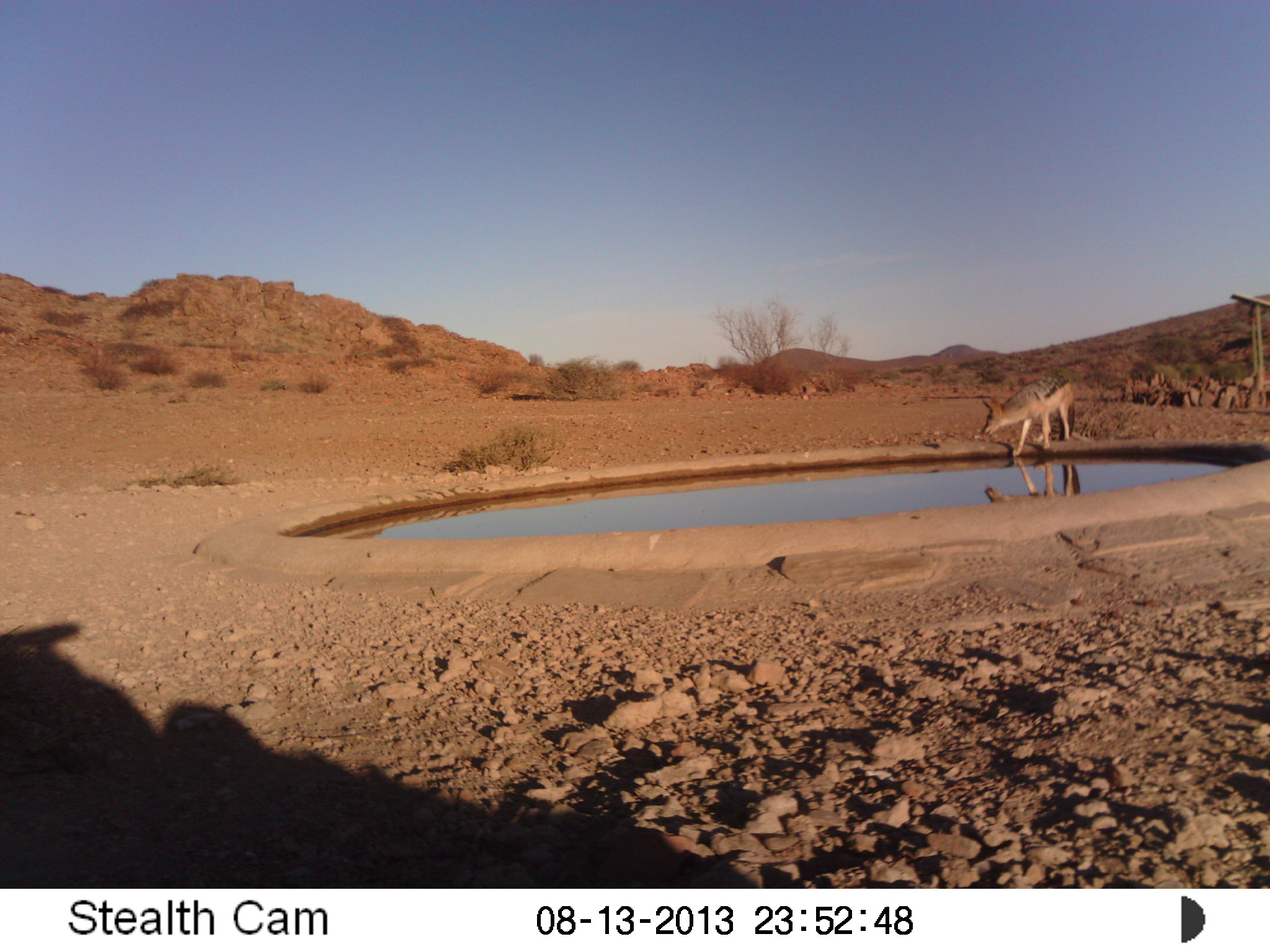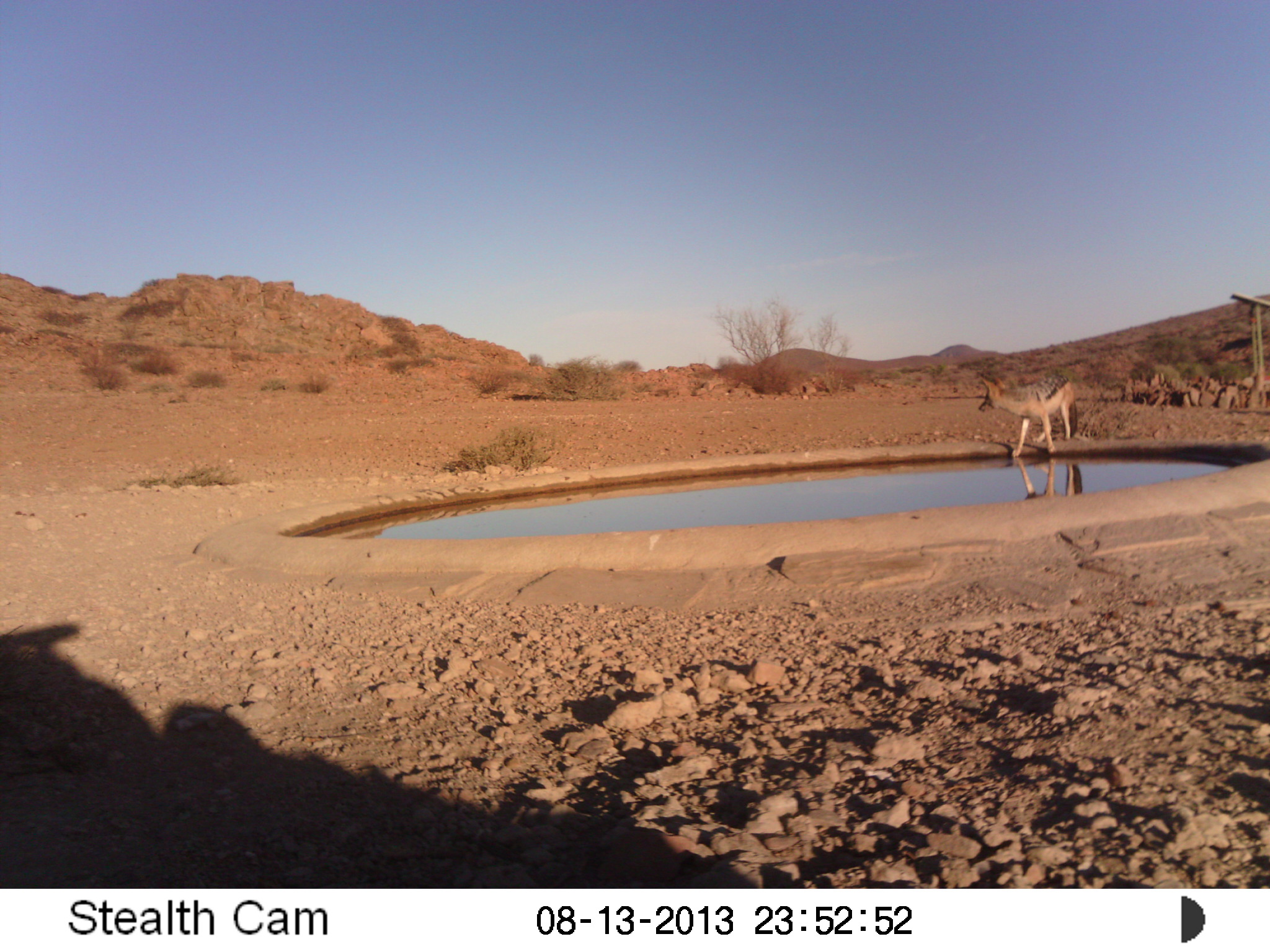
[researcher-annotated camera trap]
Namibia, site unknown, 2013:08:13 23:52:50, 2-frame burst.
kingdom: Animalia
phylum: Chordata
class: Mammalia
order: Carnivora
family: Canidae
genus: Lupulella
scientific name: Lupulella mesomelas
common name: black-backed jackal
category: canis mesomelas